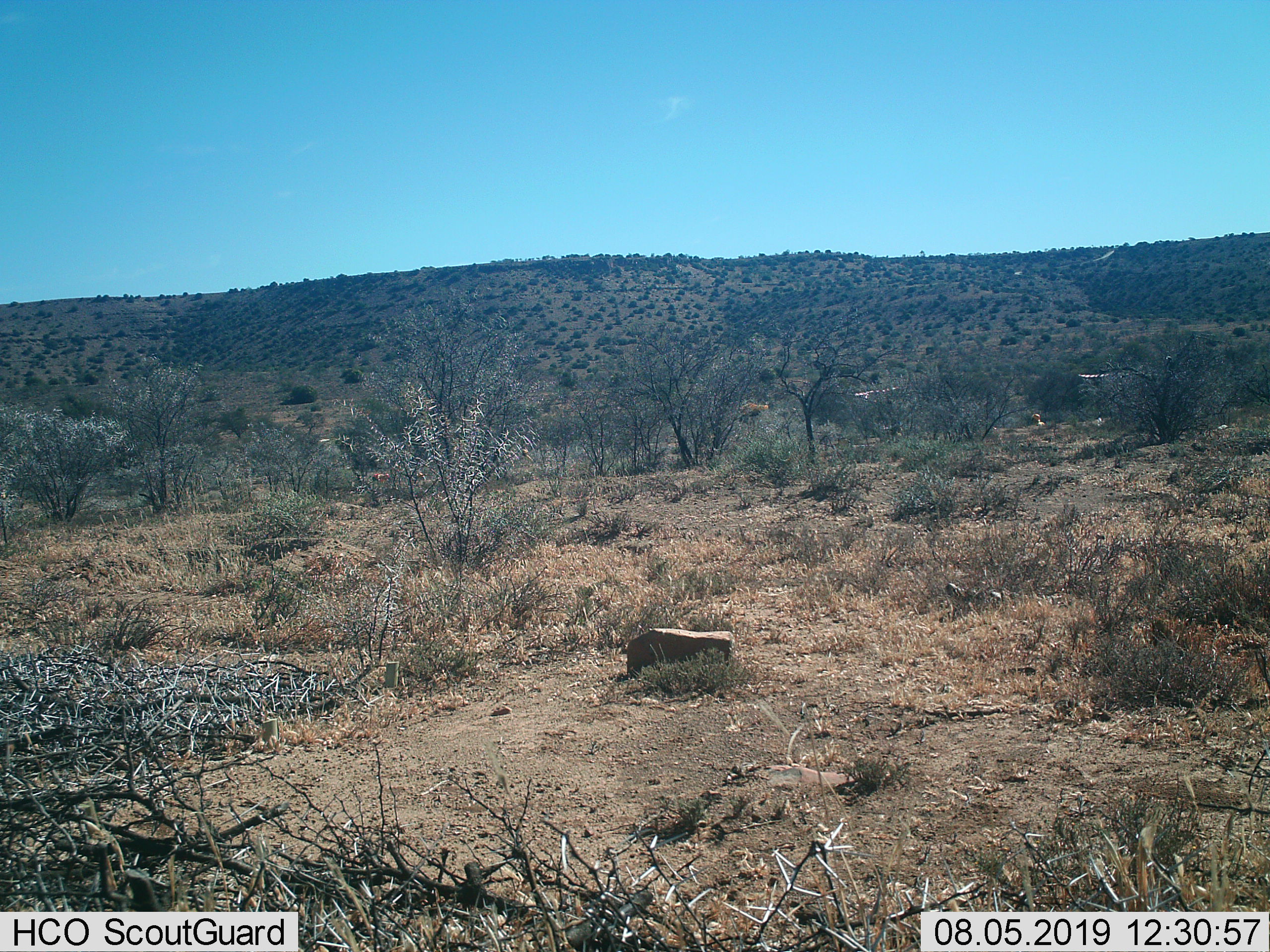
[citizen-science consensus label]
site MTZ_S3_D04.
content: unidentified animal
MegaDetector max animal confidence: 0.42